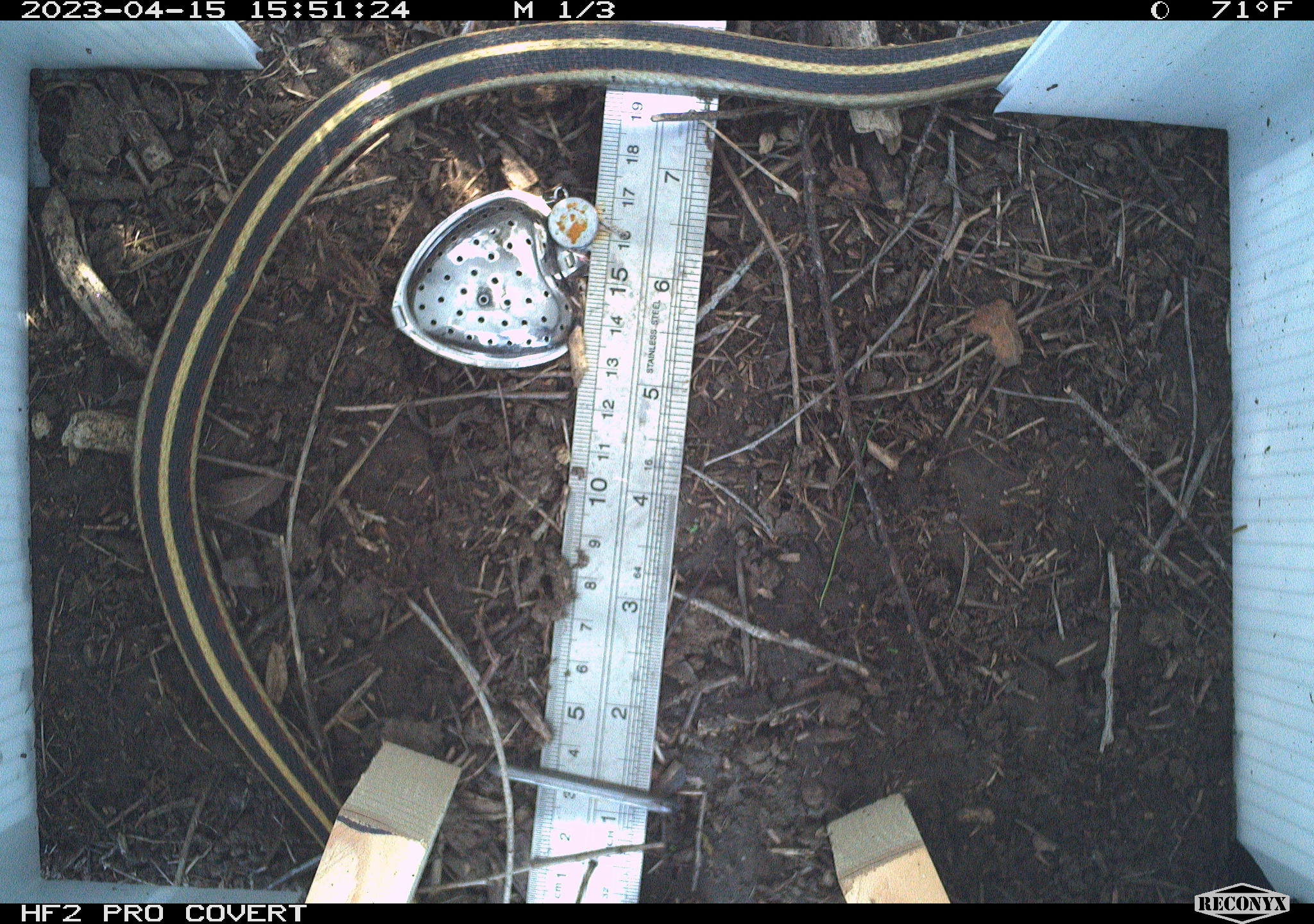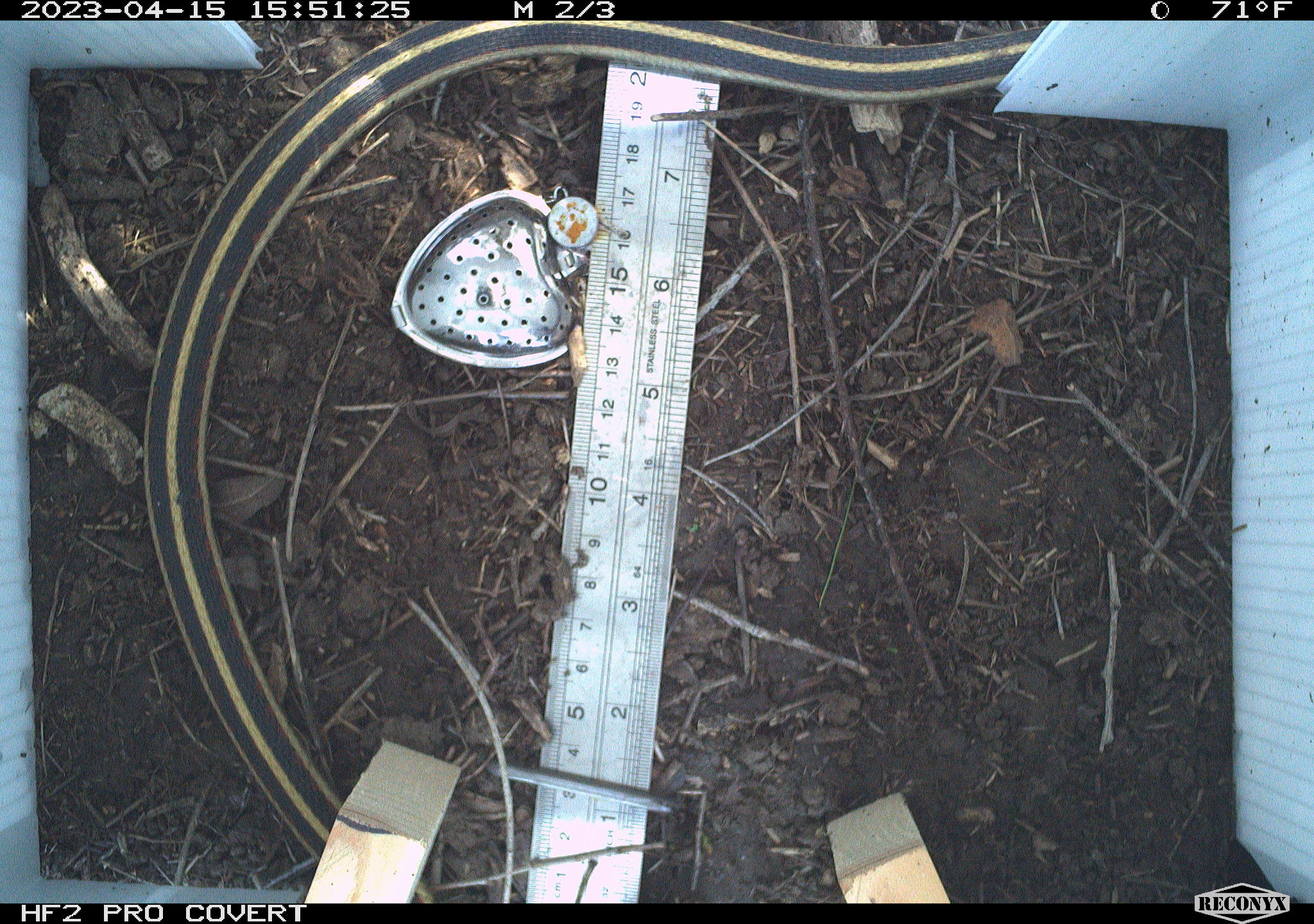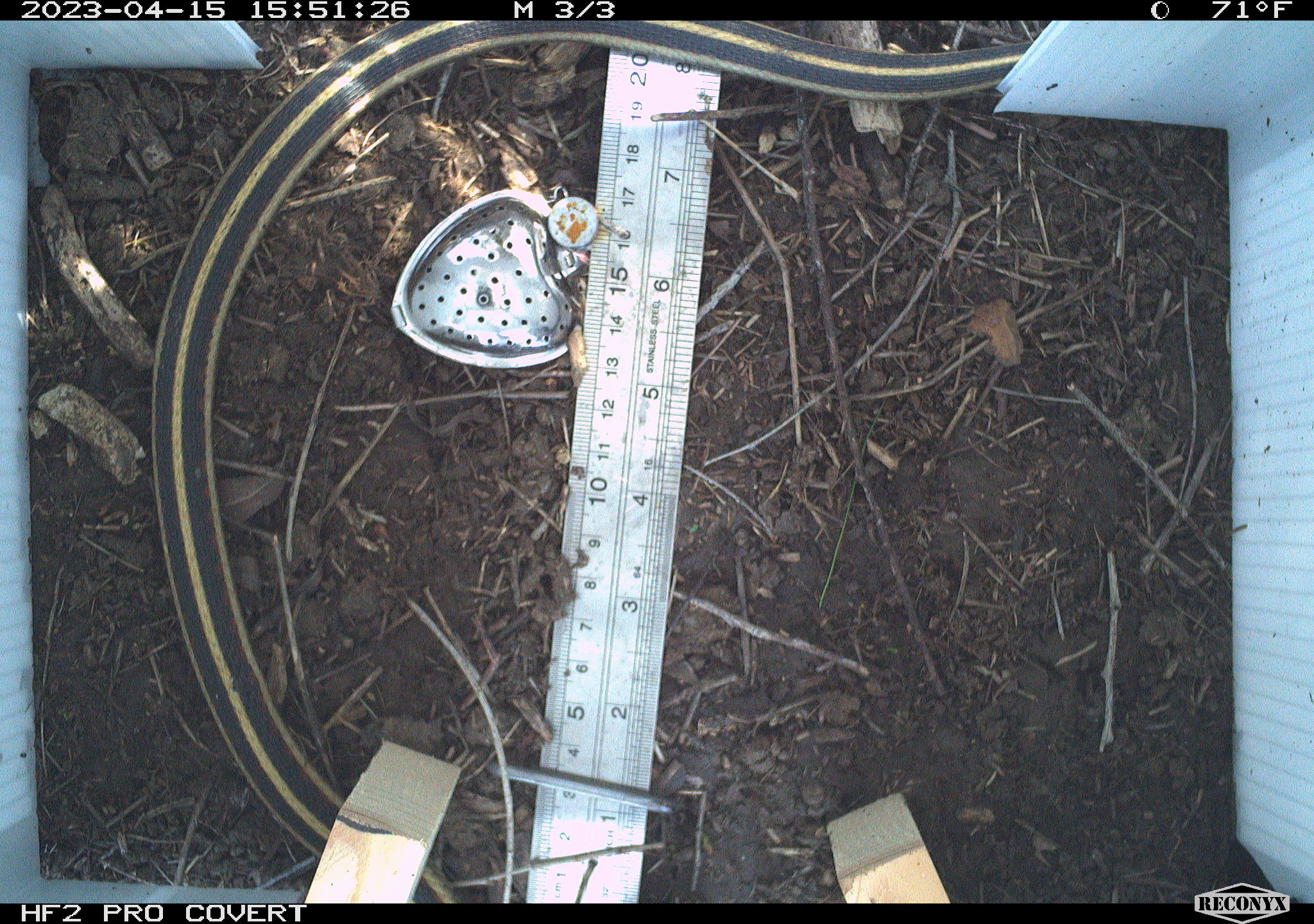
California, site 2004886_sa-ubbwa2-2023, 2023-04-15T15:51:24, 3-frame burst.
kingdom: Animalia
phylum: Chordata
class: Reptilia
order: Squamata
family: Colubridae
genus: Thamnophis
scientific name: Thamnophis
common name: american gartersnakes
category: thamnophis species